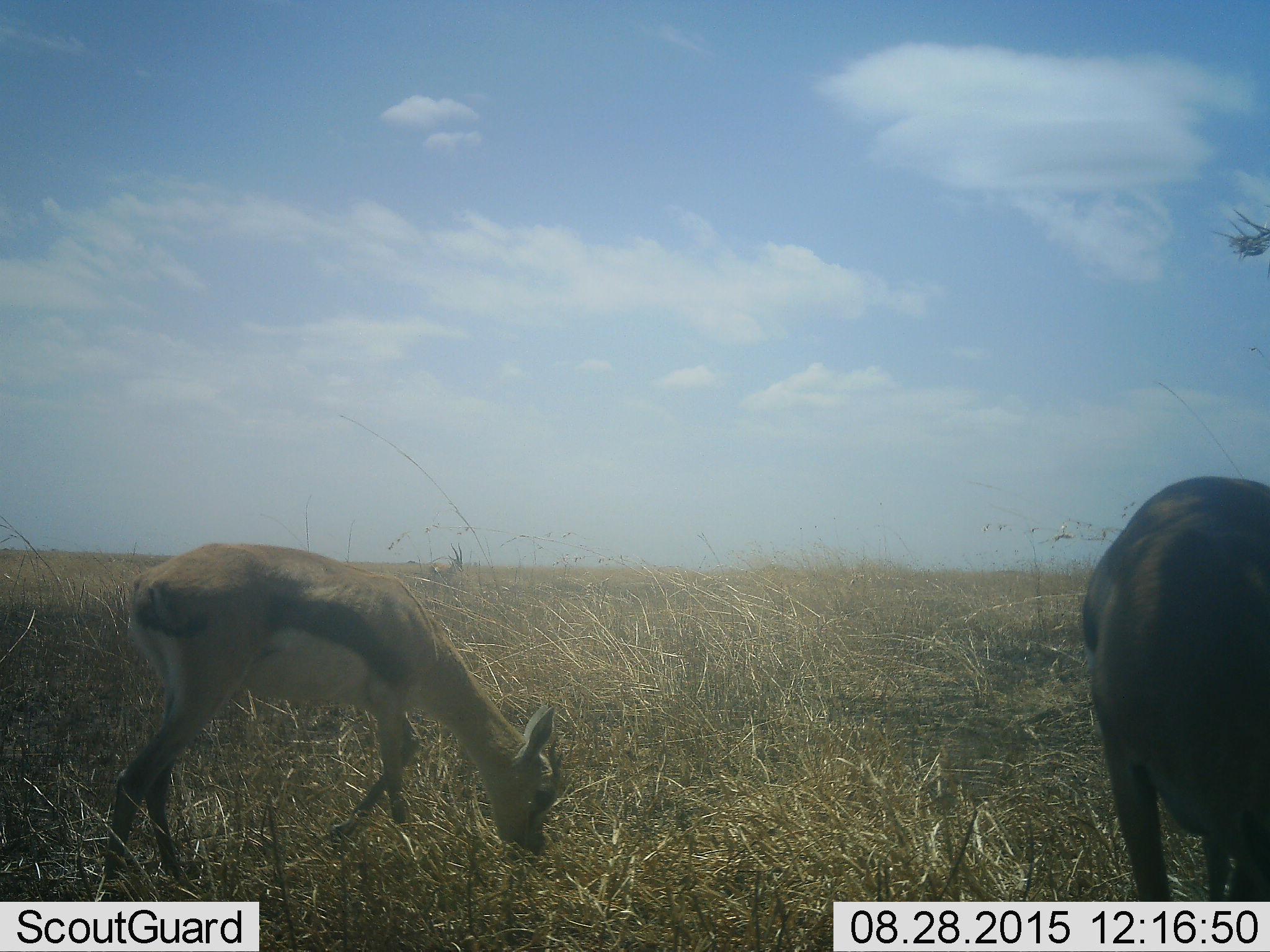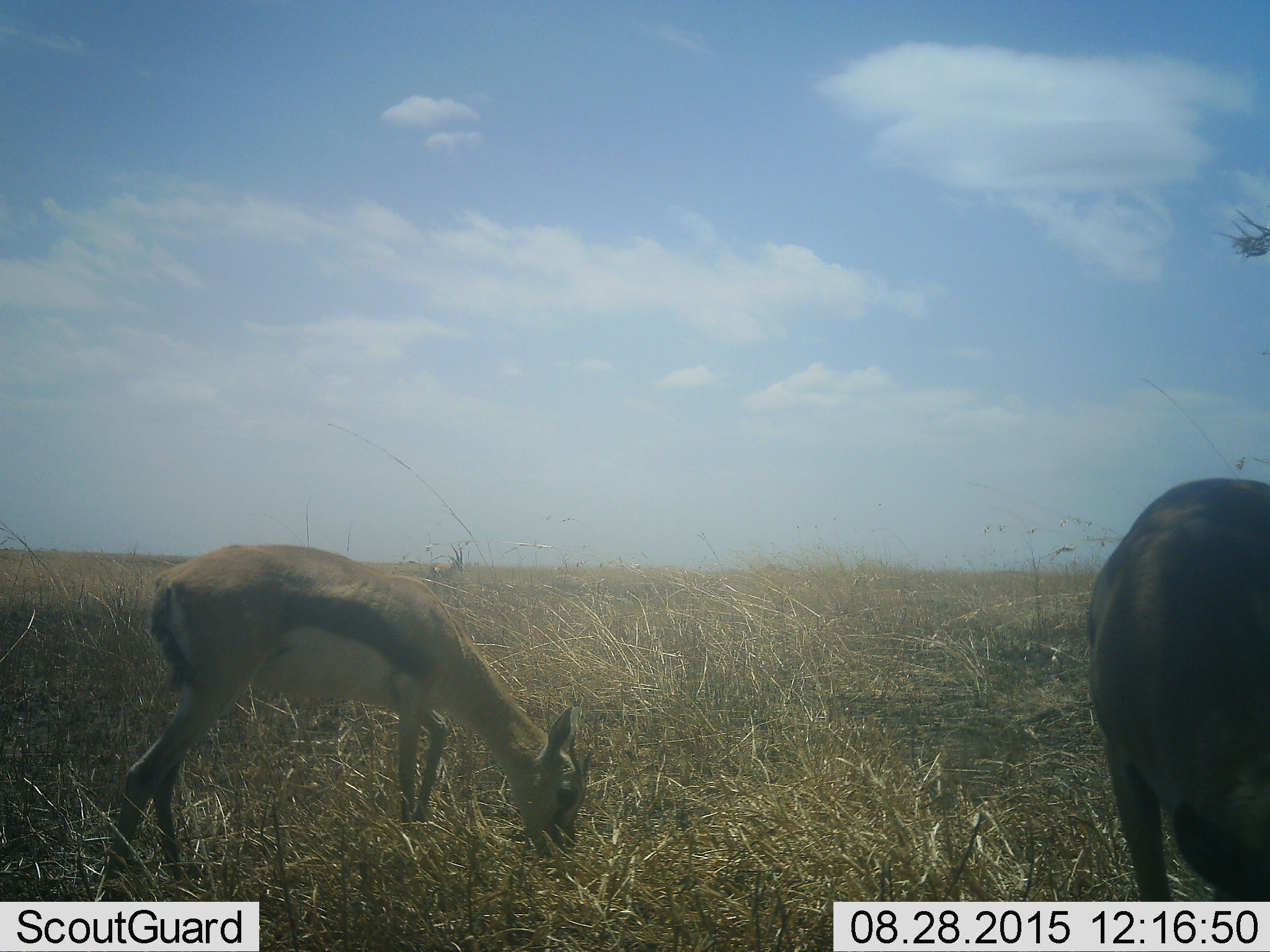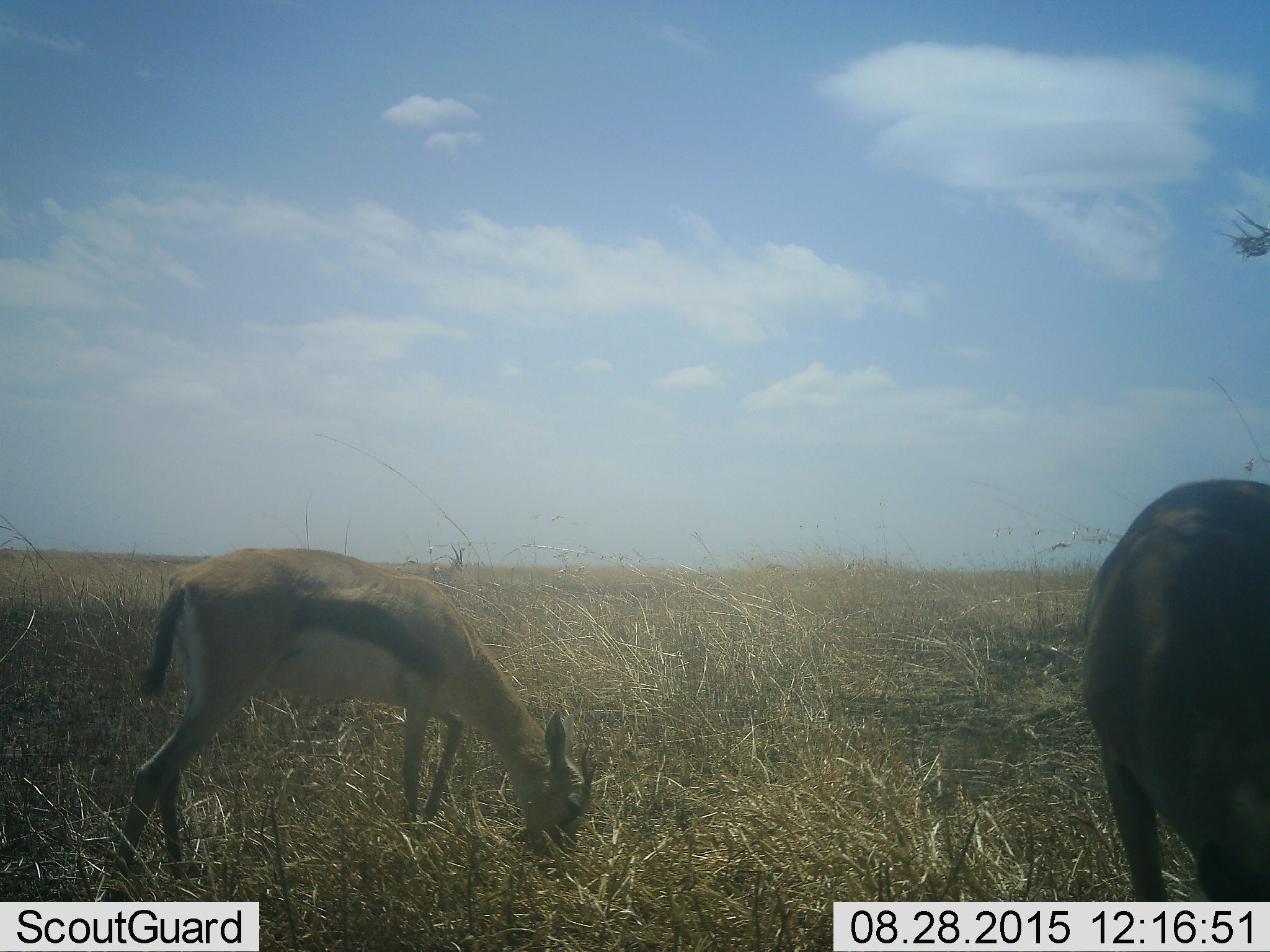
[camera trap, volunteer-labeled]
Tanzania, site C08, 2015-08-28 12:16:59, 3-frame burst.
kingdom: Animalia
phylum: Chordata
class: Mammalia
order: Artiodactyla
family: Bovidae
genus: Eudorcas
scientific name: Eudorcas thomsonii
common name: thomson's gazelle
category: gazellethomsons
Gazellethomsons (thomson's gazelle) (Eudorcas thomsonii), count 2. Behavior (volunteer vote fractions): standing 40%, resting 0%, moving 13%, interacting 0%. Young present (vote fraction): 27%. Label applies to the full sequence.